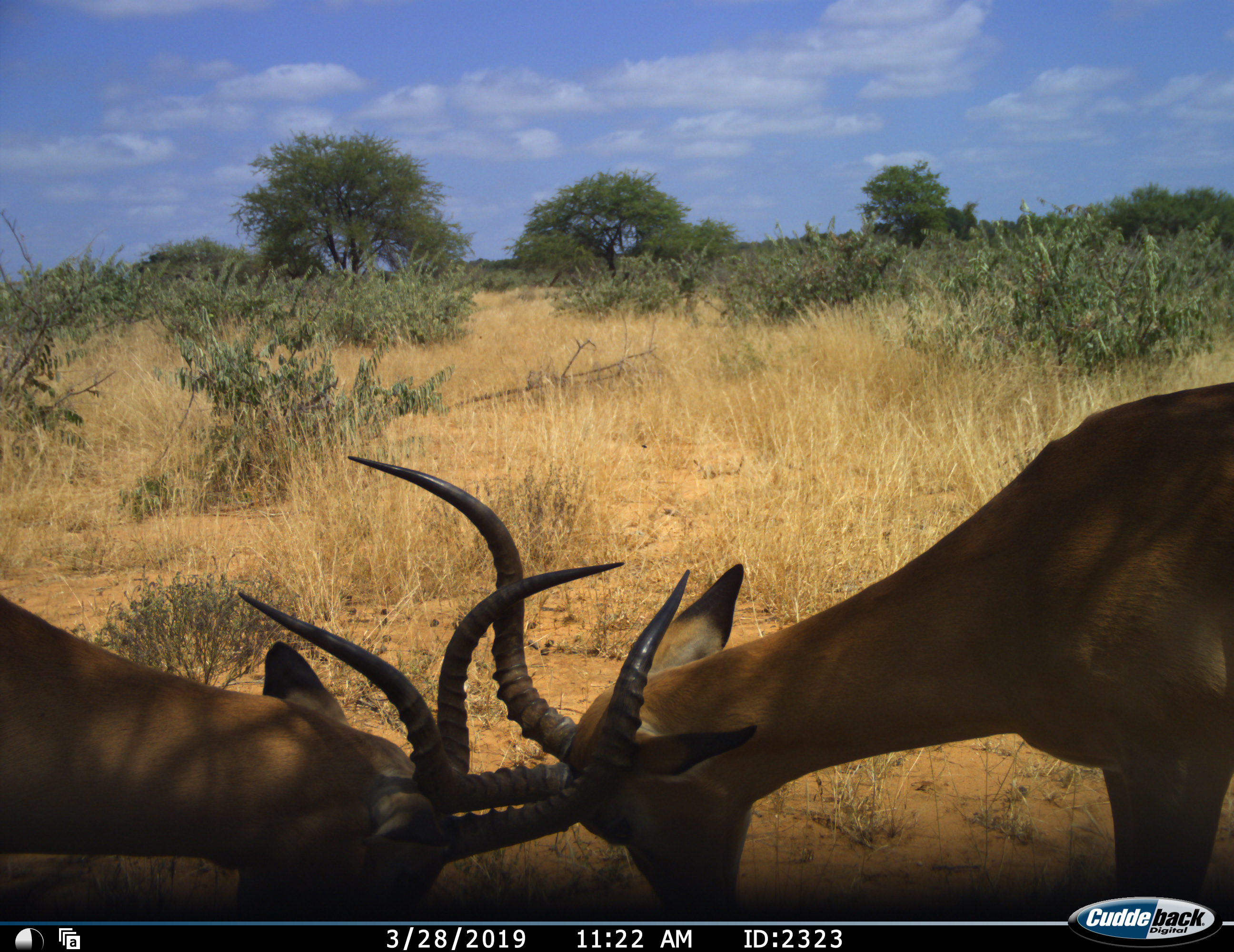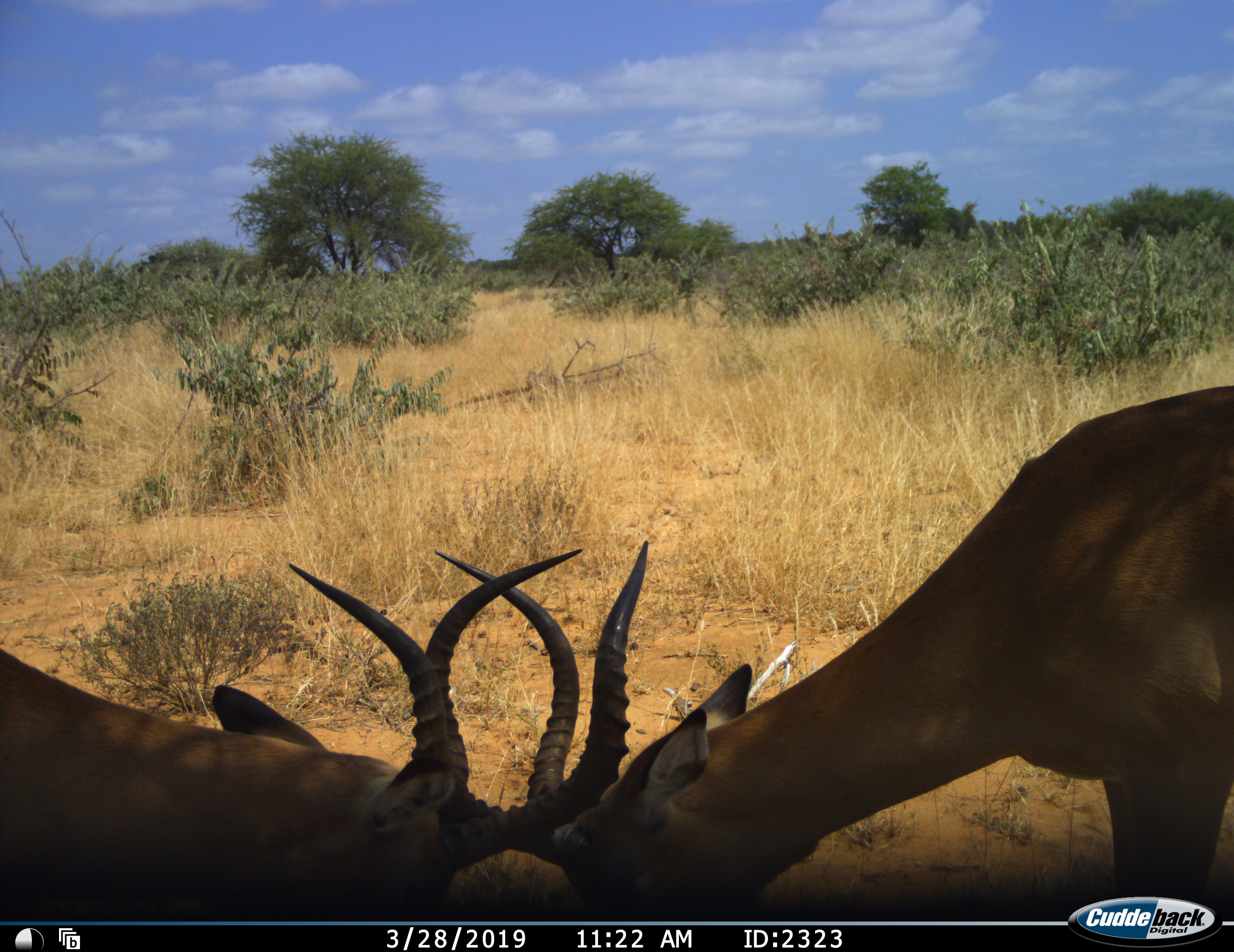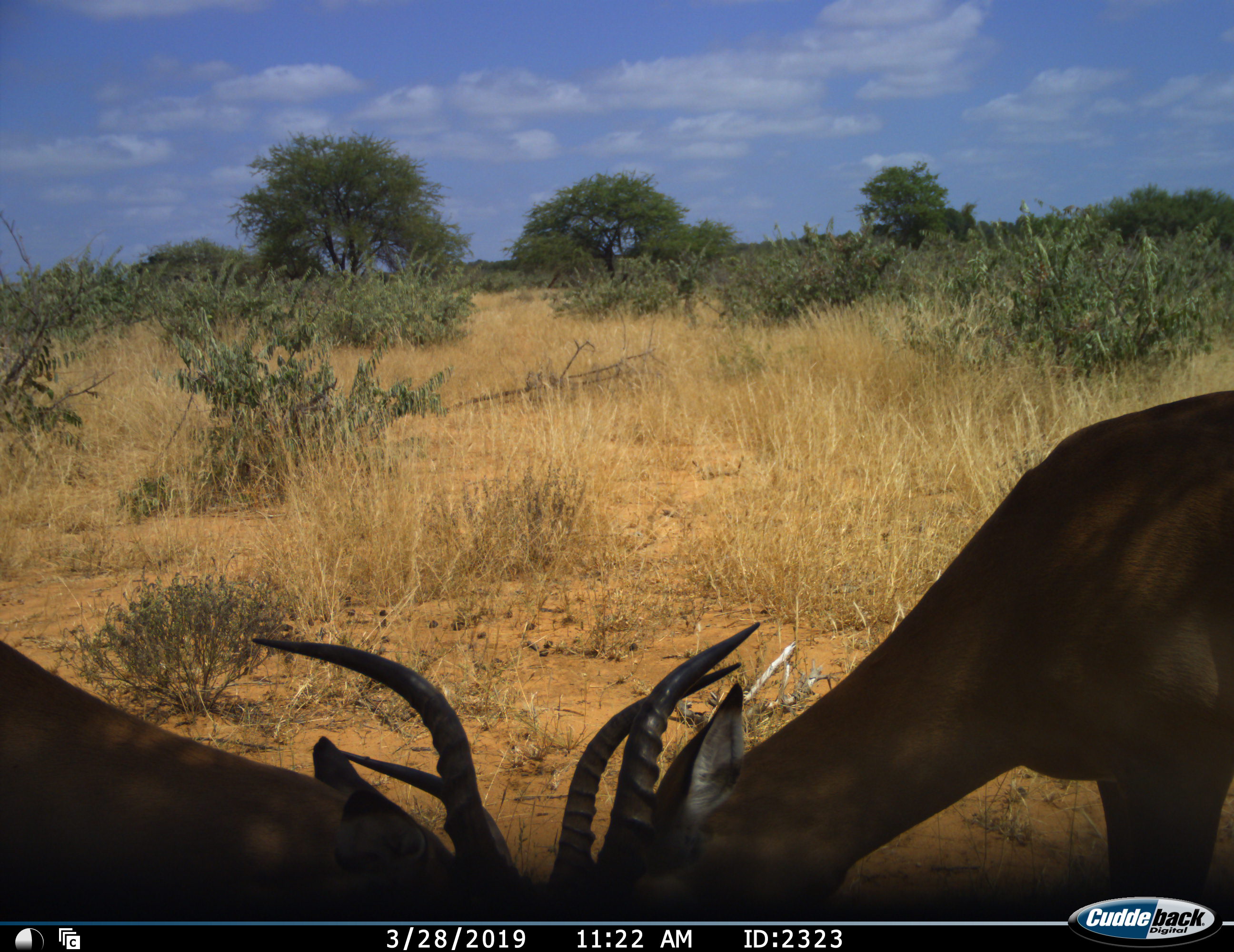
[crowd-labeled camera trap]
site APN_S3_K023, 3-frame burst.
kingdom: Animalia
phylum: Chordata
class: Mammalia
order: Artiodactyla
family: Bovidae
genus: Aepyceros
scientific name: Aepyceros melampus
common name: impala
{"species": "impala (Aepyceros melampus)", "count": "2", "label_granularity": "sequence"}